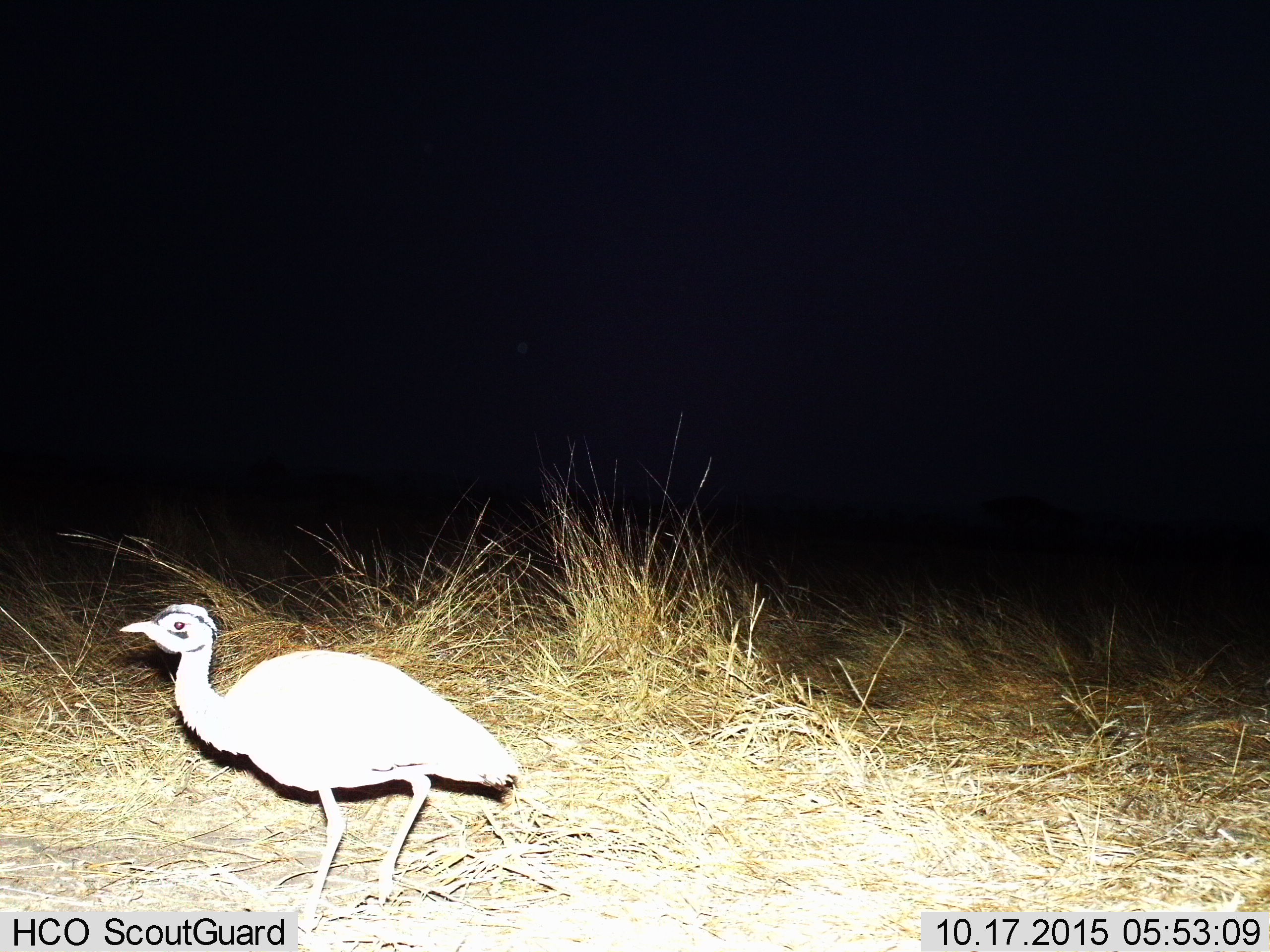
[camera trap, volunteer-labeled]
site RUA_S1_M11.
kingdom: Animalia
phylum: Chordata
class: Aves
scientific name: Aves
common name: bird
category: birdother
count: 1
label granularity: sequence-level